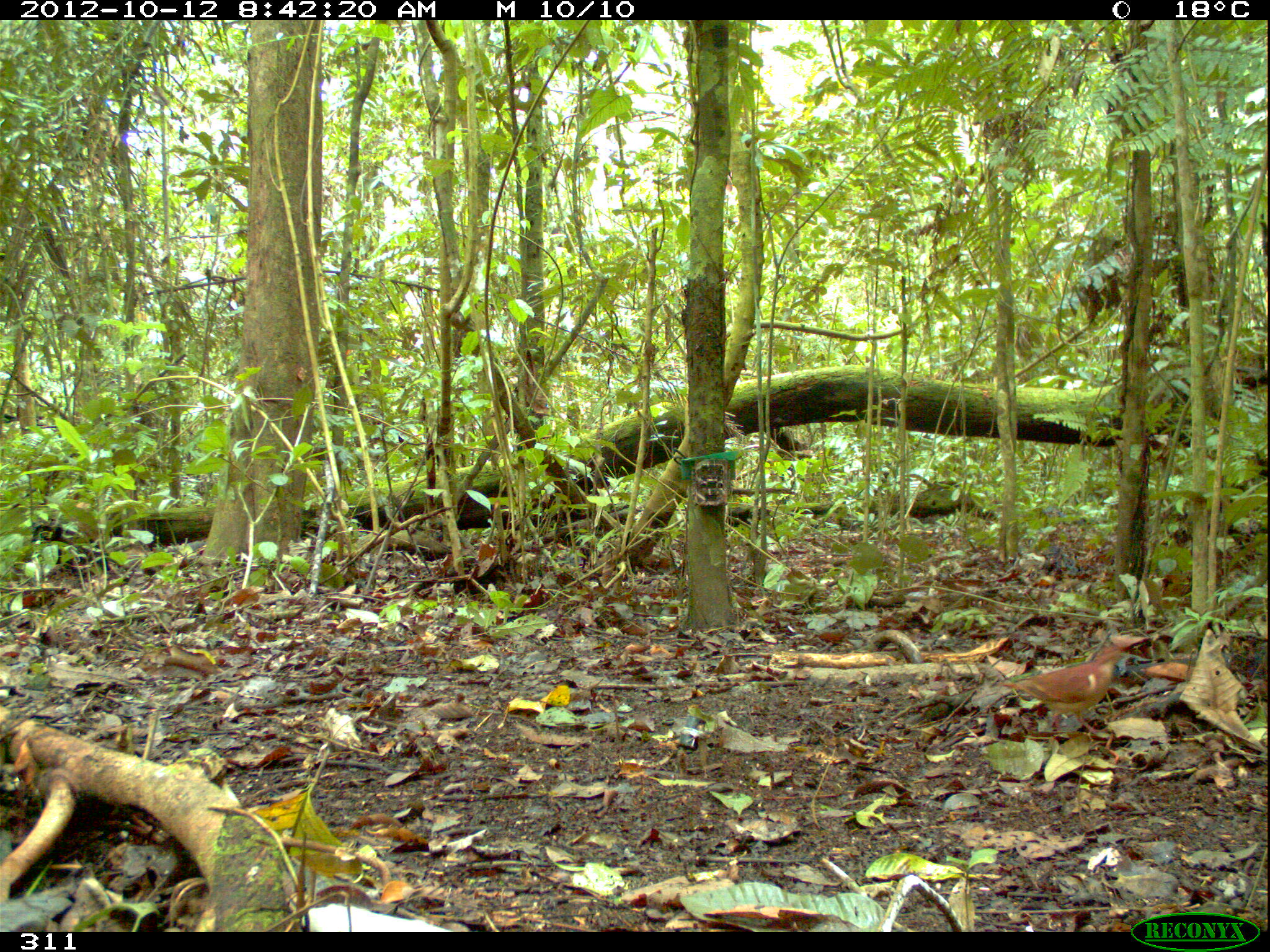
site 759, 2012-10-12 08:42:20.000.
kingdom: Animalia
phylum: Chordata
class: Aves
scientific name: Aves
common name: bird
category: unknown bird